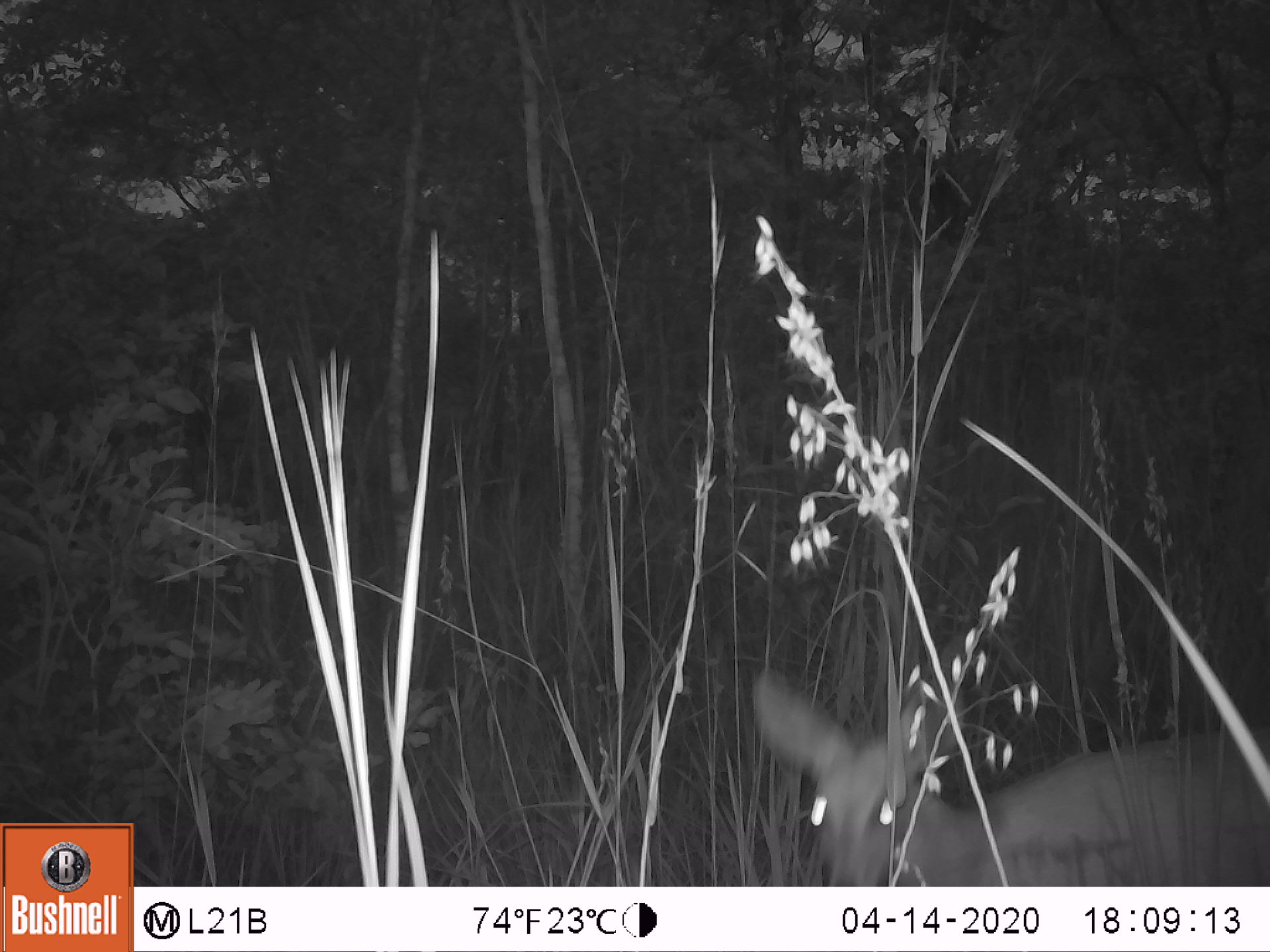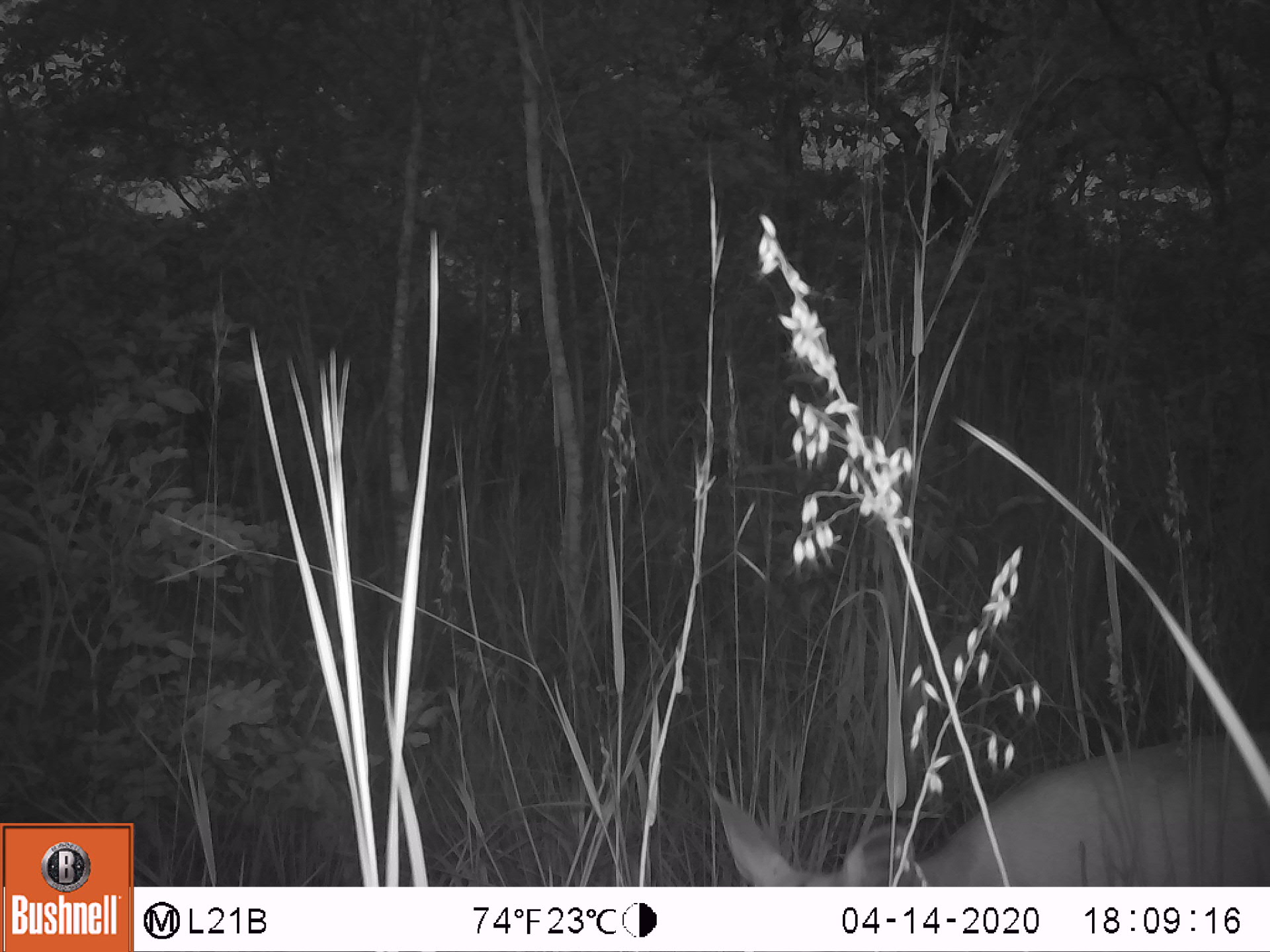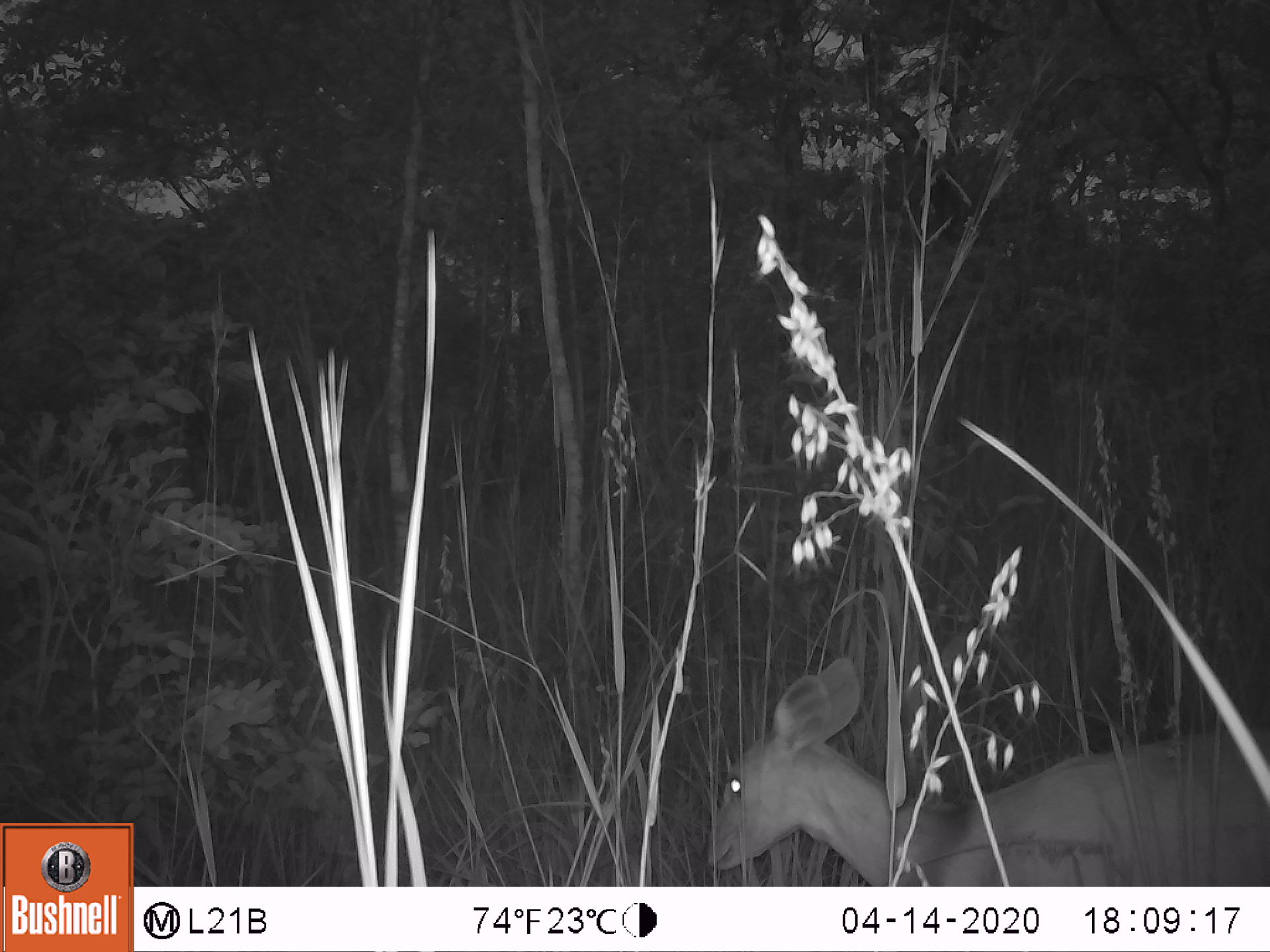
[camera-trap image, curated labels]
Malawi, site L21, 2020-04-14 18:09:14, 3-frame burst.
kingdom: Animalia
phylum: Chordata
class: Mammalia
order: Artiodactyla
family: Bovidae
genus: Tragelaphus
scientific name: Tragelaphus sylvaticus sylvaticus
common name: cape bushbuck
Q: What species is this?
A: Cape bushbuck (Tragelaphus sylvaticus sylvaticus).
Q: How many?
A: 1.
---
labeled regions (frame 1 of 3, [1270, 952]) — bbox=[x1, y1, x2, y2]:
cape bushbuck: bbox=[749, 663, 1262, 880]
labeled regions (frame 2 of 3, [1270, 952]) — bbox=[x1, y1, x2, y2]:
cape bushbuck: bbox=[703, 712, 1268, 878]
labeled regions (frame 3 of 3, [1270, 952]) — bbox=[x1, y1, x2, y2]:
cape bushbuck: bbox=[691, 658, 1265, 883]